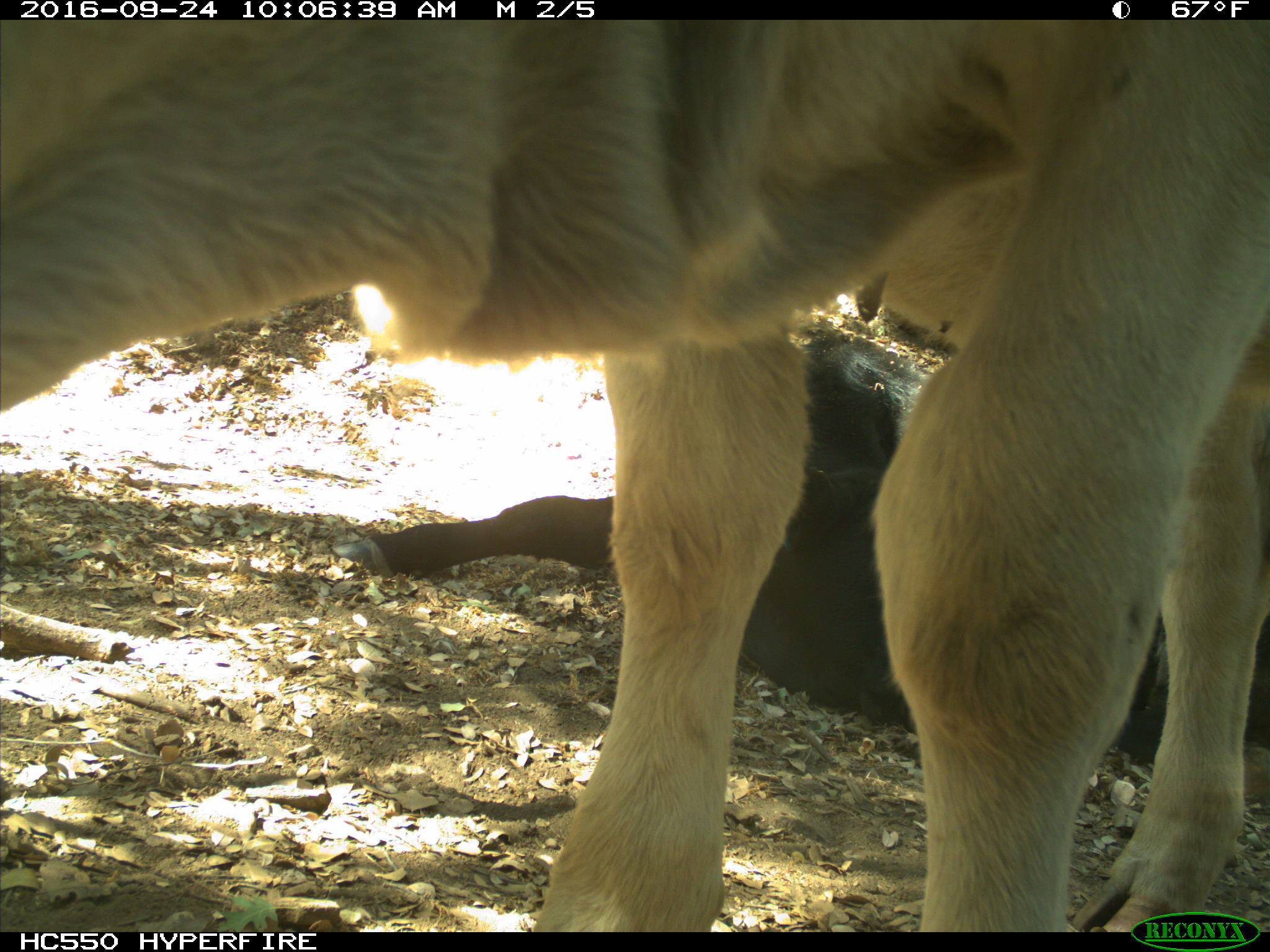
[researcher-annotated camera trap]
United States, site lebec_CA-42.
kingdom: Animalia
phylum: Chordata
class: Mammalia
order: Artiodactyla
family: Bovidae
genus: Bos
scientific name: Bos taurus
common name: domestic cow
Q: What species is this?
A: Bos taurus (domestic cow).